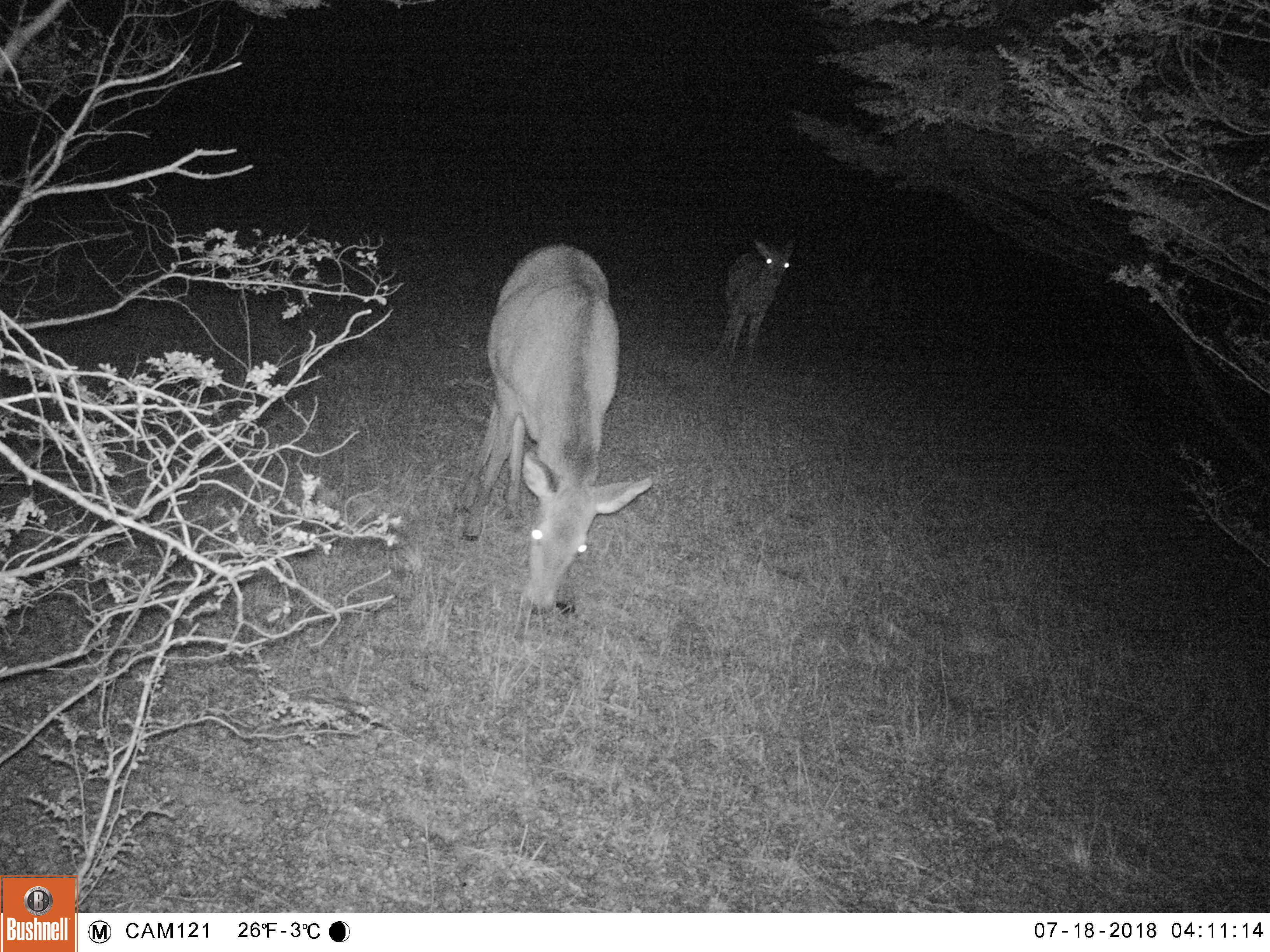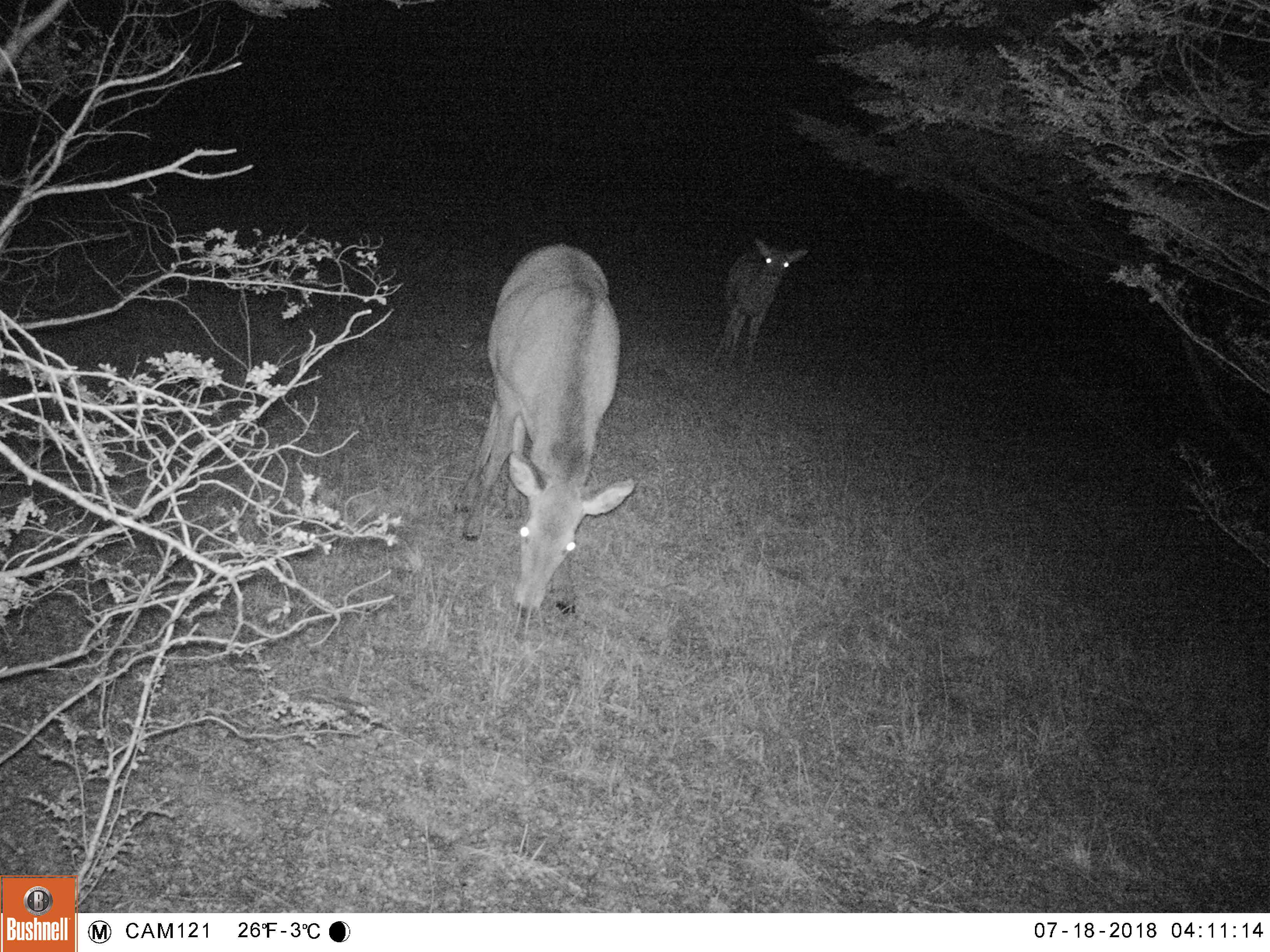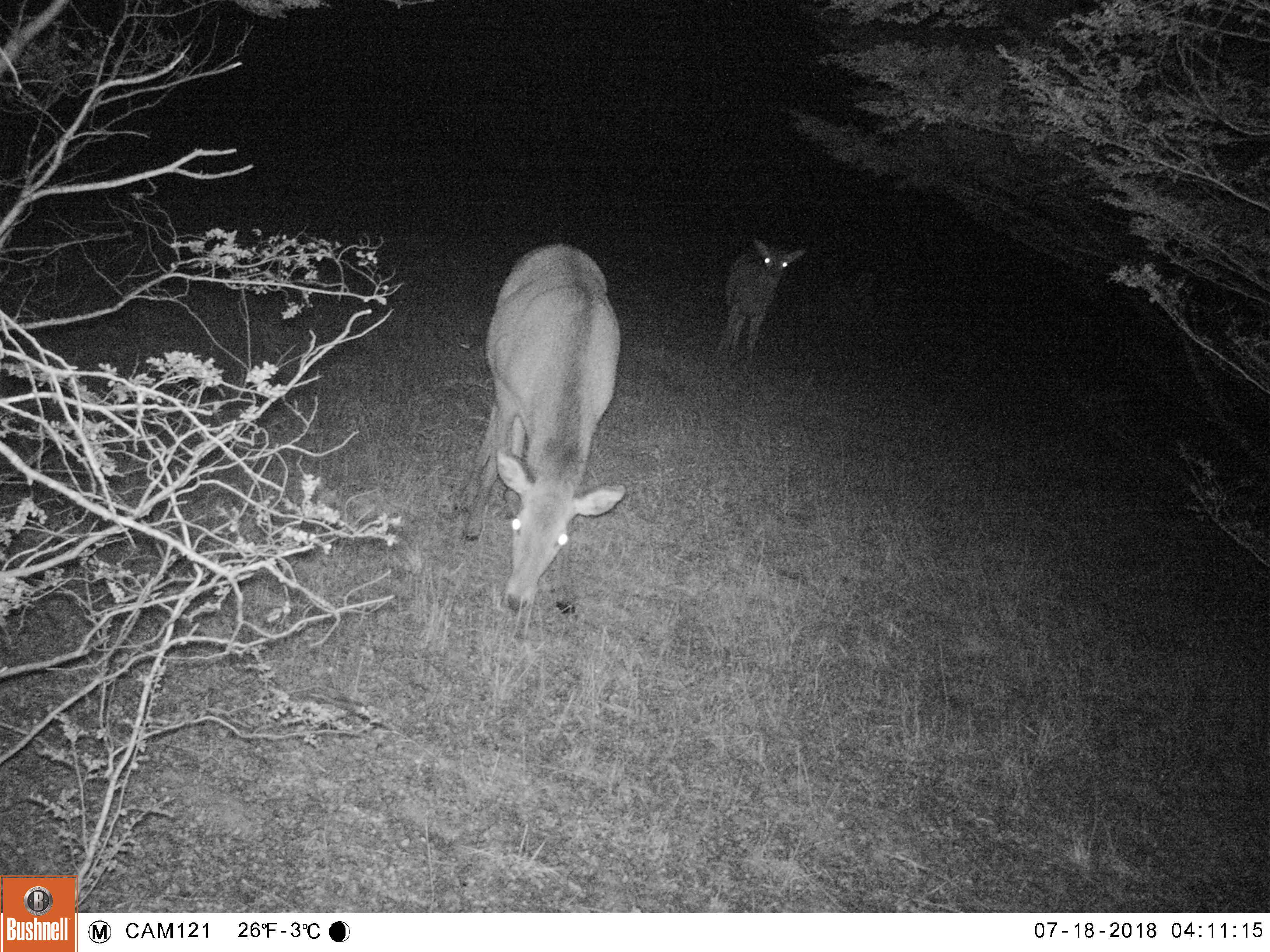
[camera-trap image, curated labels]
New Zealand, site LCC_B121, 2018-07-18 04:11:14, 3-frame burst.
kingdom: Animalia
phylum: Chordata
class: Mammalia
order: Artiodactyla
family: Cervidae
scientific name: Cervidae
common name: deer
Deer (Cervidae).